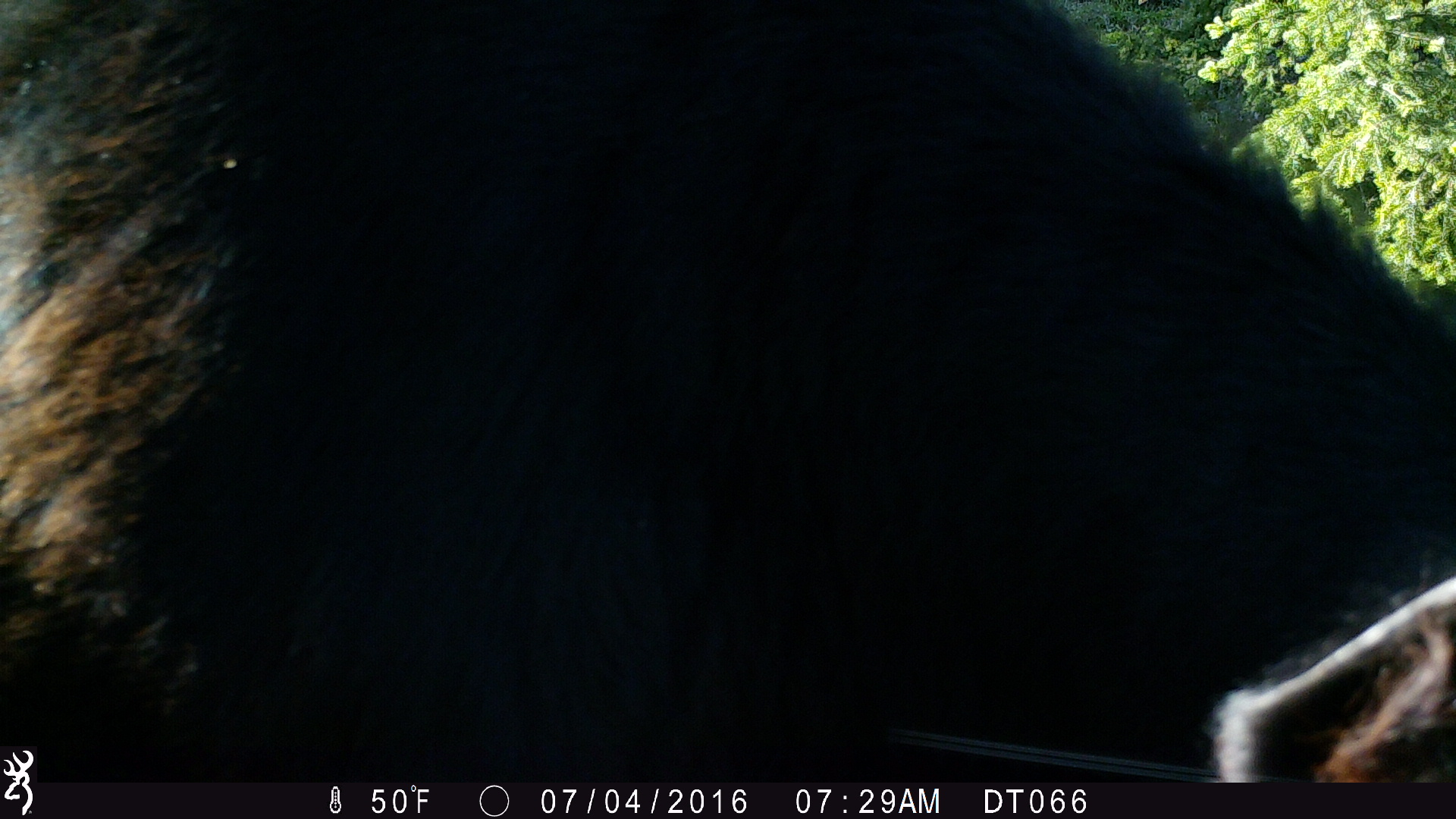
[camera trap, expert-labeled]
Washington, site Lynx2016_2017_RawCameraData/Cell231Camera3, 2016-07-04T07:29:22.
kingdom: Animalia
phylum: Chordata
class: Mammalia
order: Artiodactyla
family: Bovidae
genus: Bos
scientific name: Bos taurus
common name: domestic cattle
Domestic cattle (Bos taurus). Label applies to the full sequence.